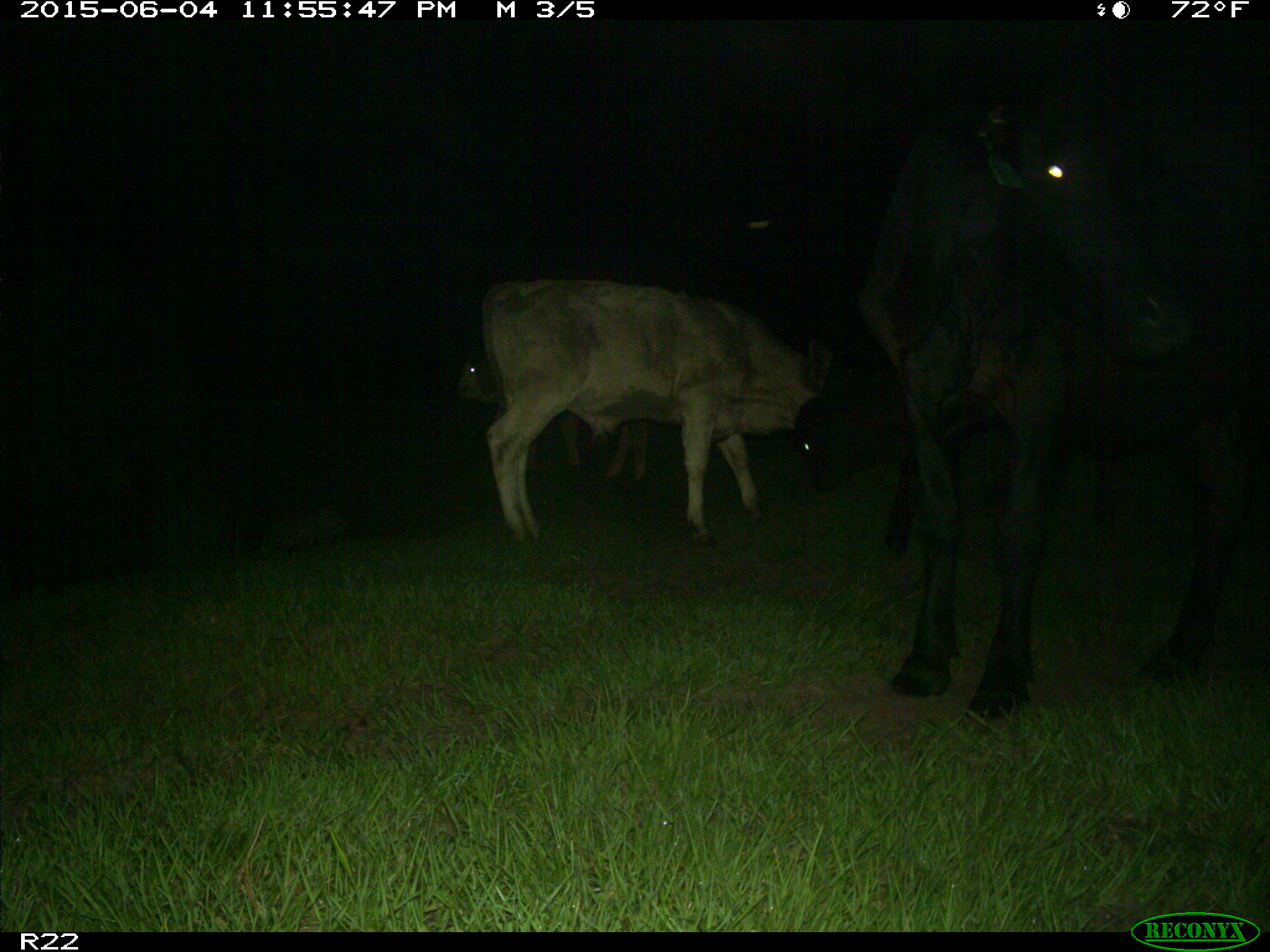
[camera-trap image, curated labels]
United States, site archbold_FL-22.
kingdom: Animalia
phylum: Chordata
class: Mammalia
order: Artiodactyla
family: Bovidae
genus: Bos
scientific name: Bos taurus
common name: domestic cow